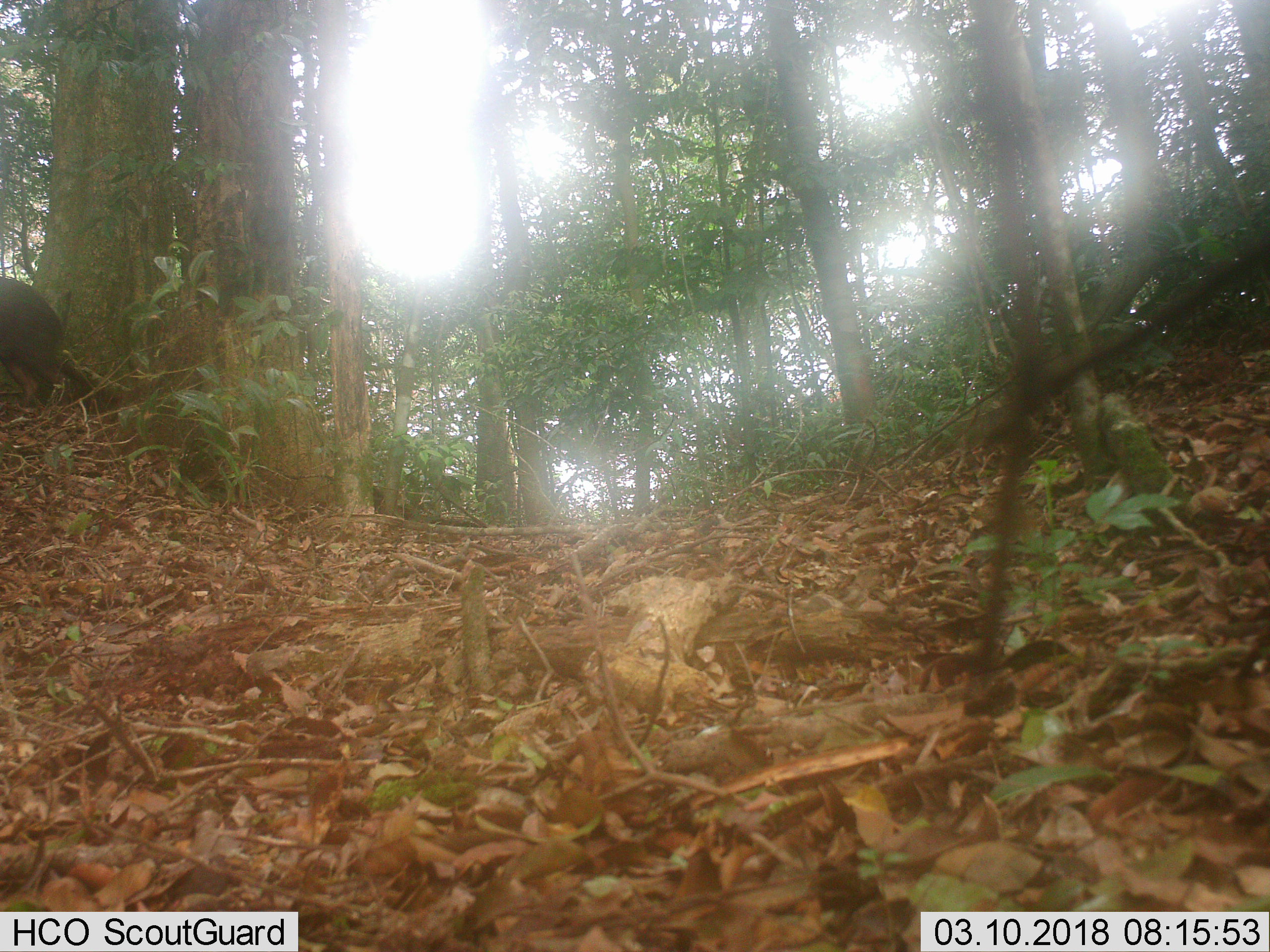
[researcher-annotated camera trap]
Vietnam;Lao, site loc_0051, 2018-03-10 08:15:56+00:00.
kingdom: Animalia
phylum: Chordata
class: Mammalia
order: Artiodactyla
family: Suidae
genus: Sus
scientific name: Sus scrofa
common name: eurasian wild pig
Eurasian wild pig (Sus scrofa). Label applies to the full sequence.